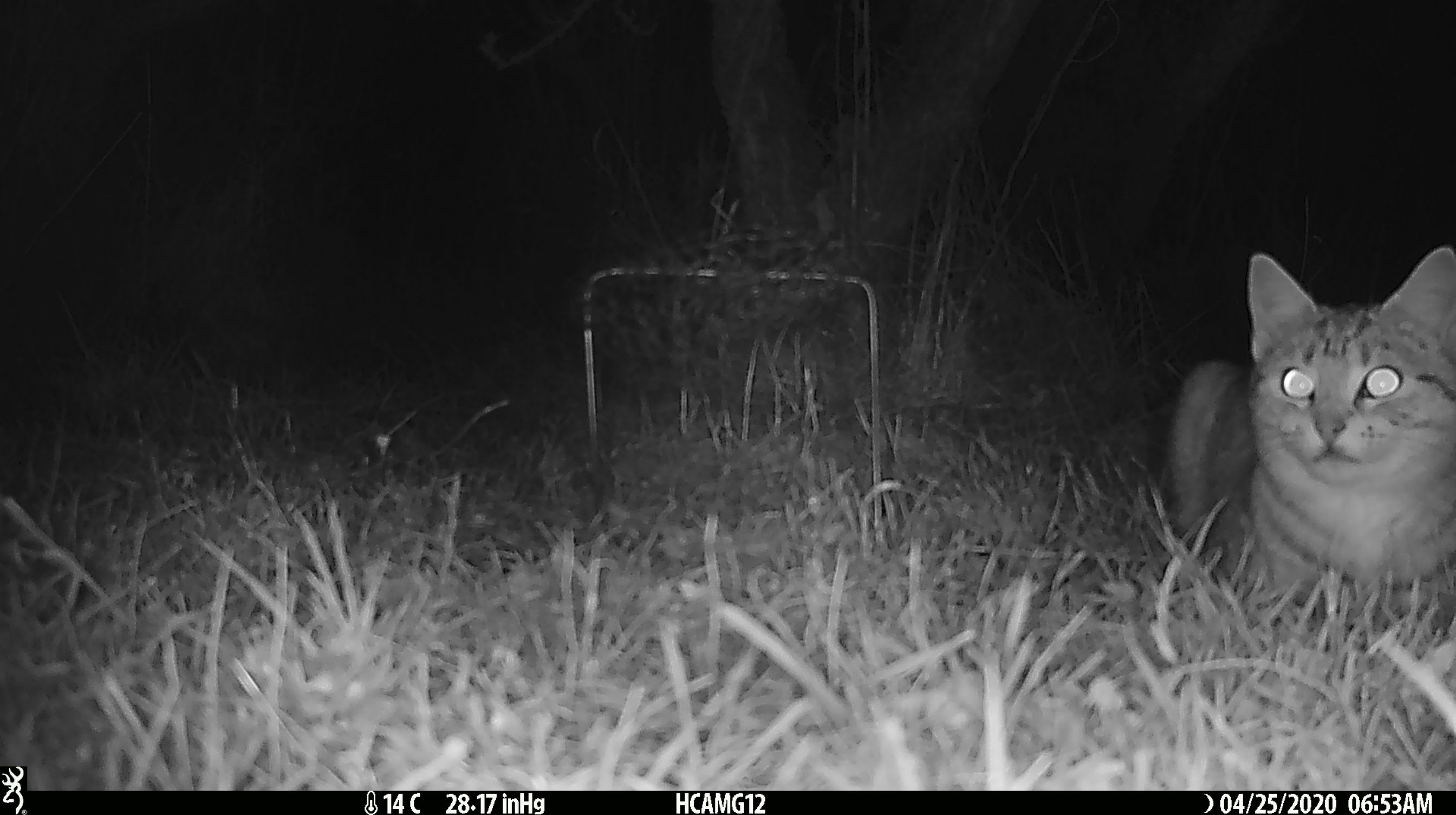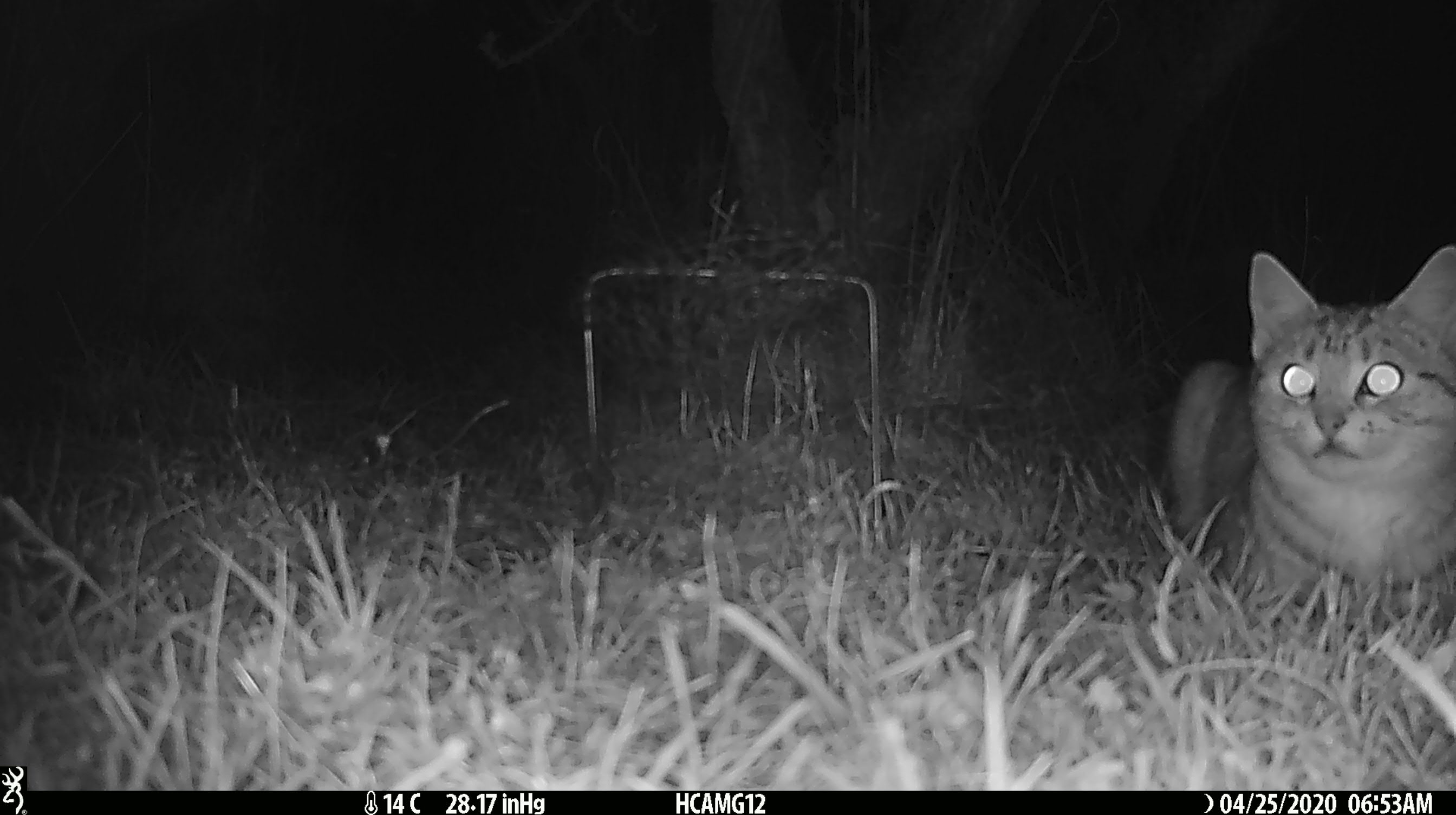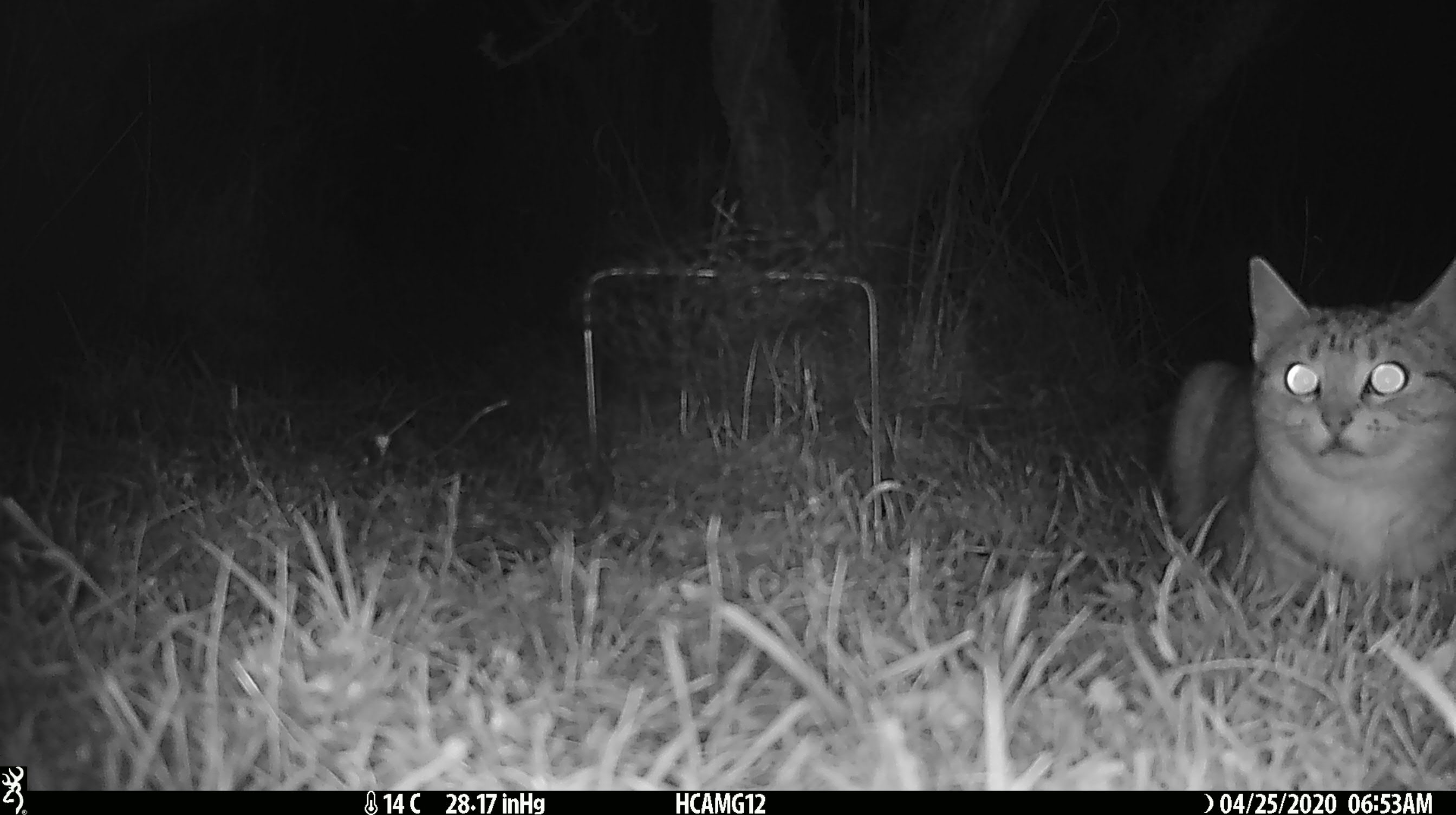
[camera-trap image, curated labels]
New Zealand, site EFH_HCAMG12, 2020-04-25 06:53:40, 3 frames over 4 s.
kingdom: Animalia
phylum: Chordata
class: Mammalia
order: Carnivora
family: Felidae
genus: Felis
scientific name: Felis catus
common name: domestic cat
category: cat